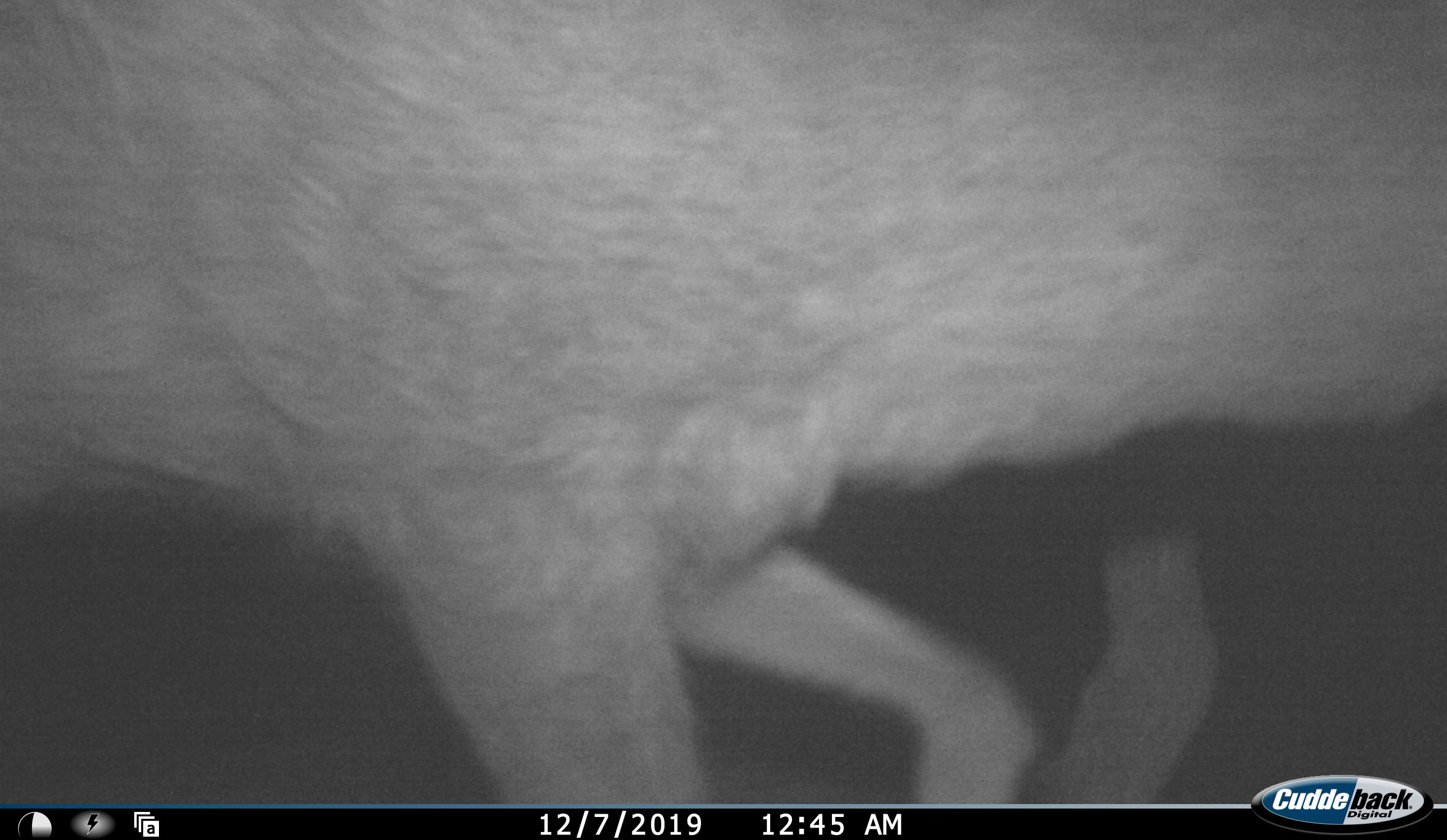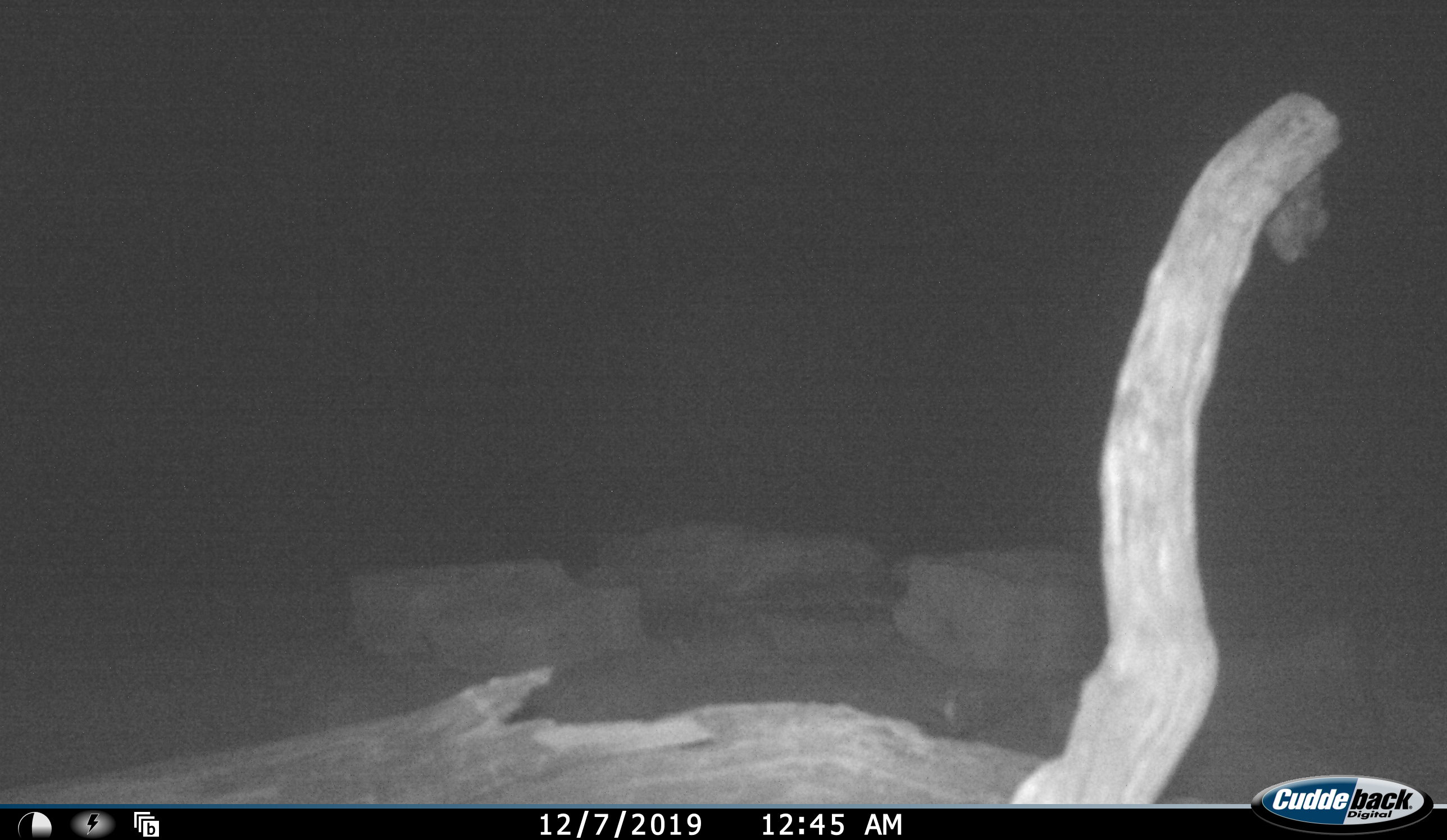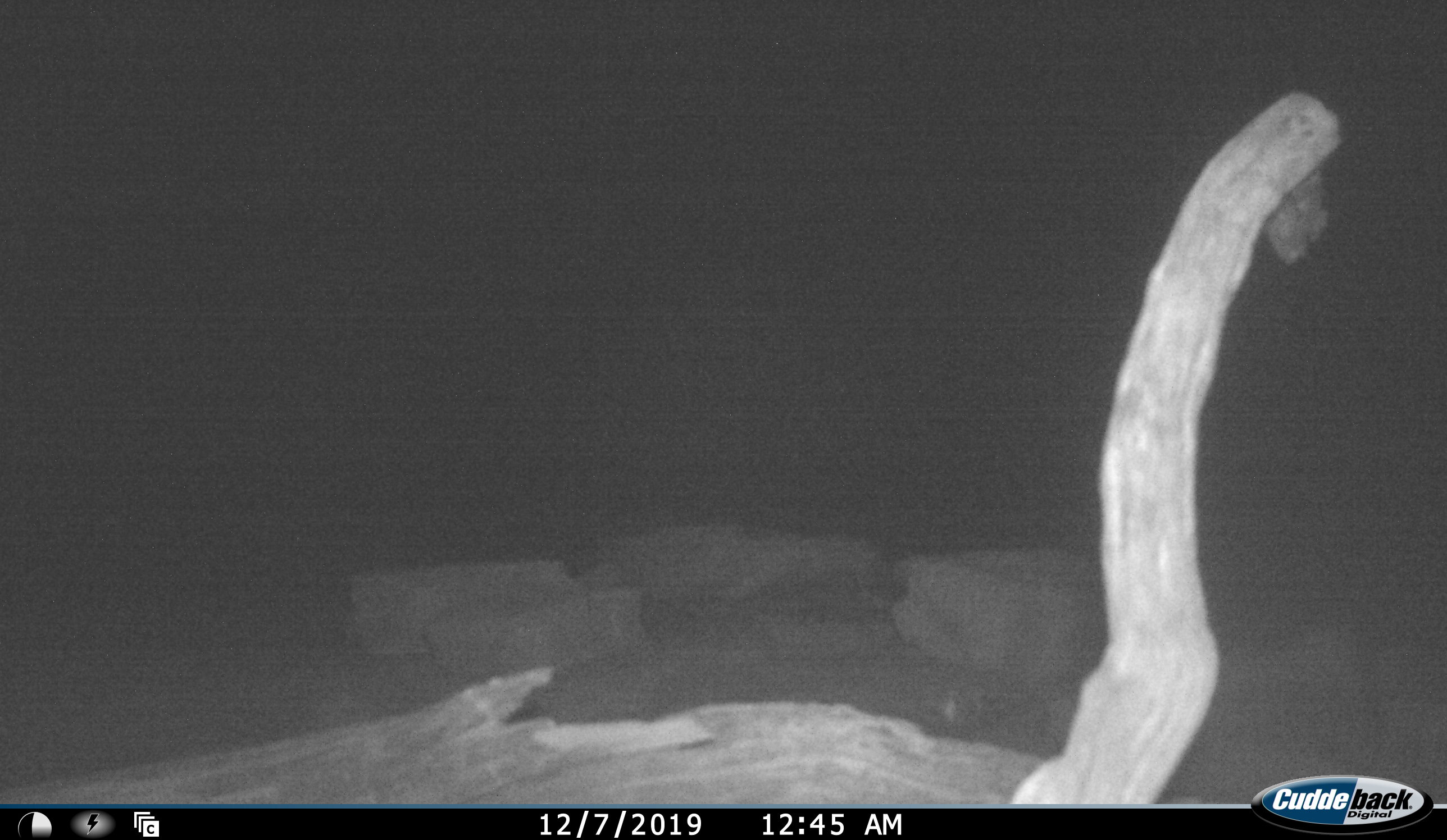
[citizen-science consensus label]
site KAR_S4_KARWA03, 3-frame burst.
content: unidentified animal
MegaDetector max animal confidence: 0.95